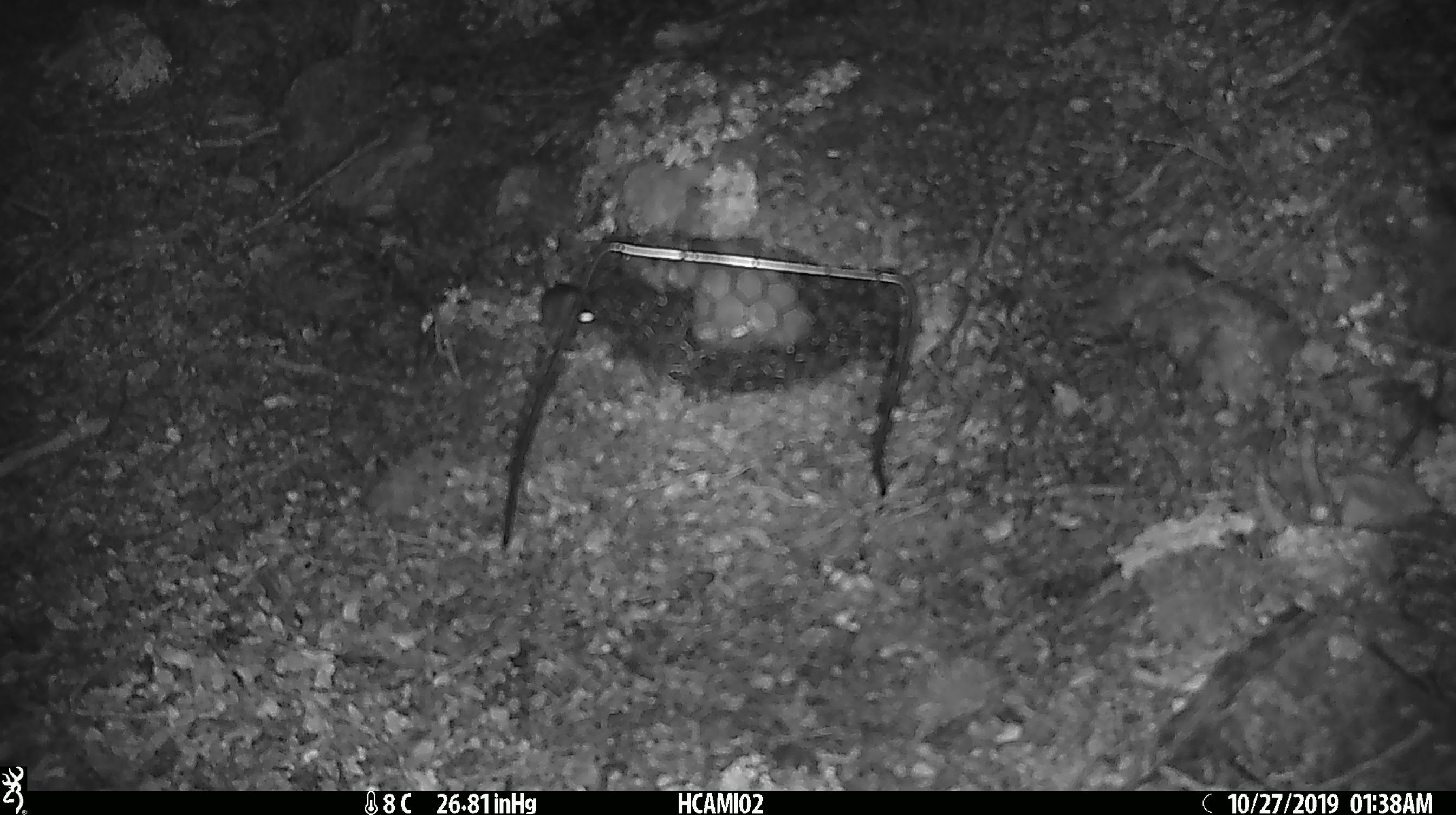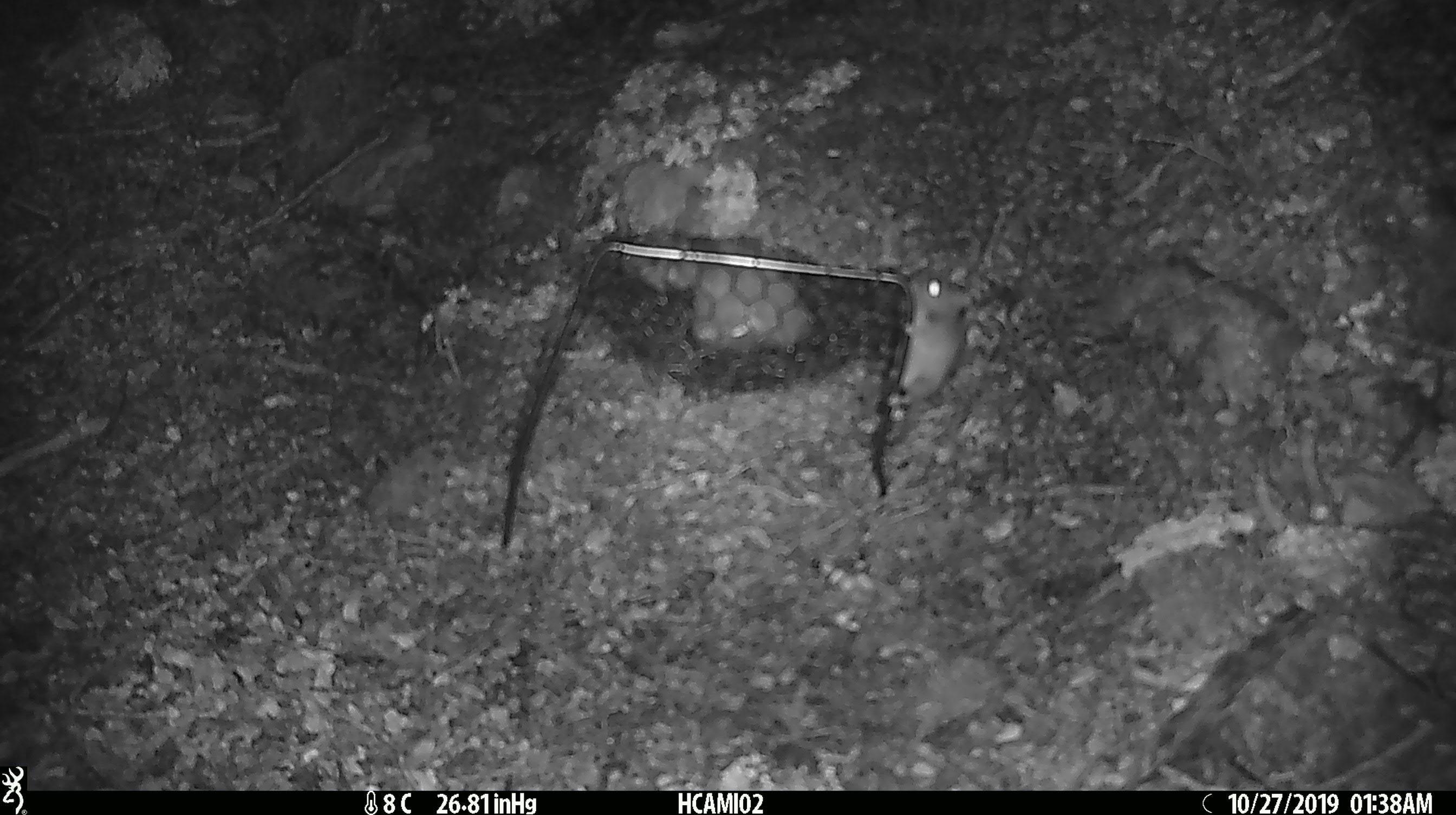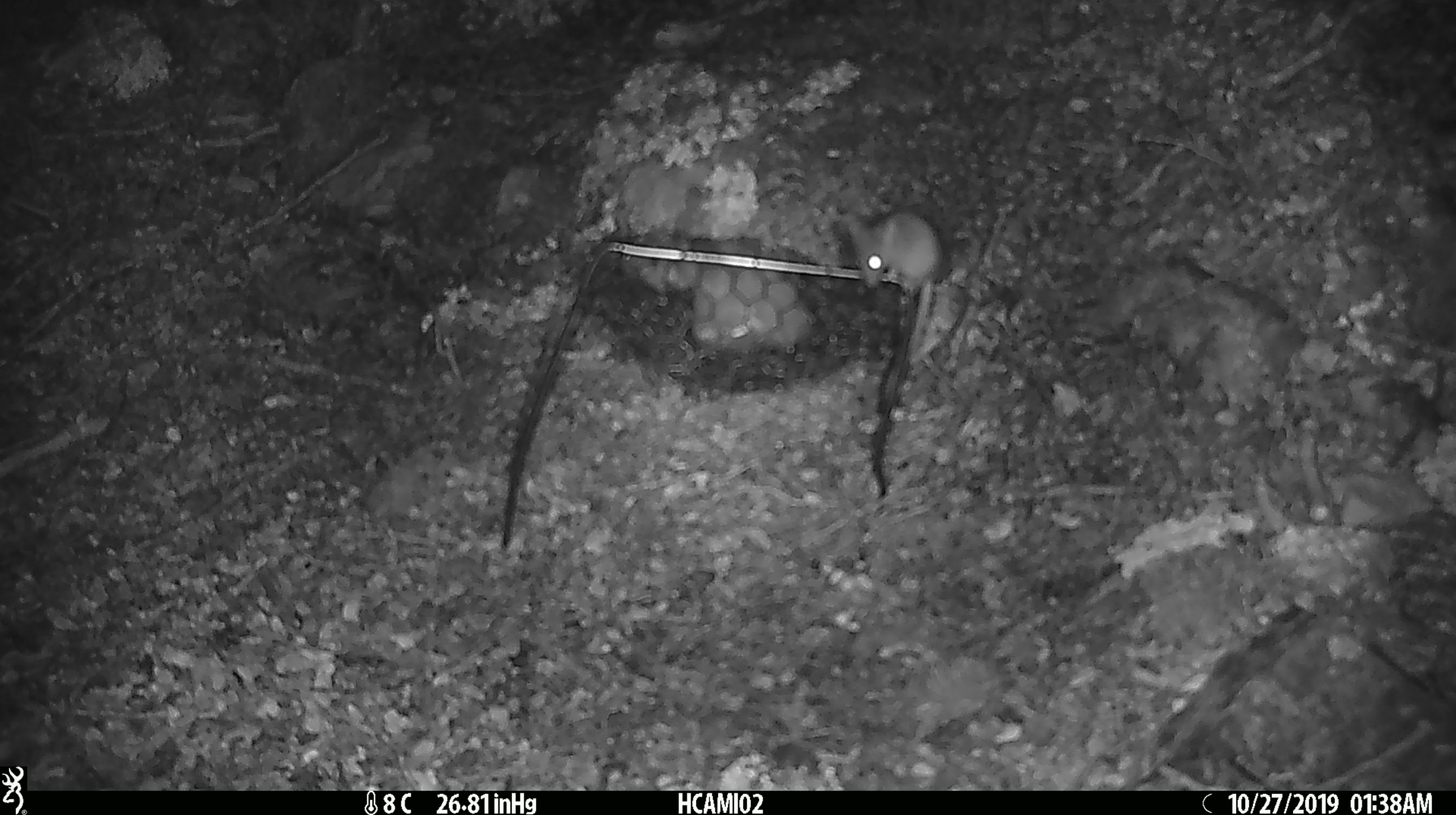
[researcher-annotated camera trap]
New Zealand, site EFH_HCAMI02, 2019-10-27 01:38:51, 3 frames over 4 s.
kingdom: Animalia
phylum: Chordata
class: Mammalia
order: Rodentia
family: Muridae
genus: Mus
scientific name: Mus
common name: mouse